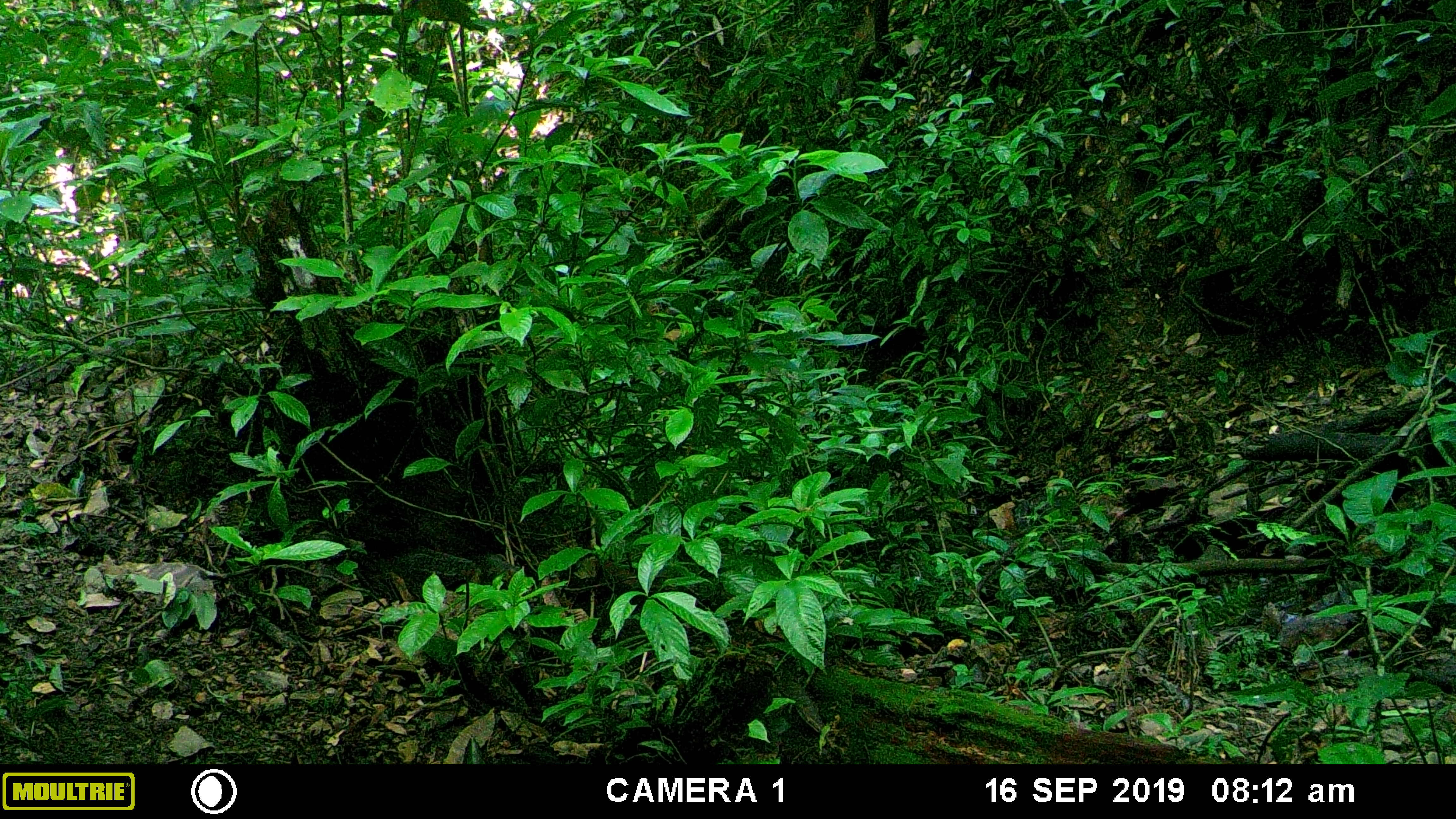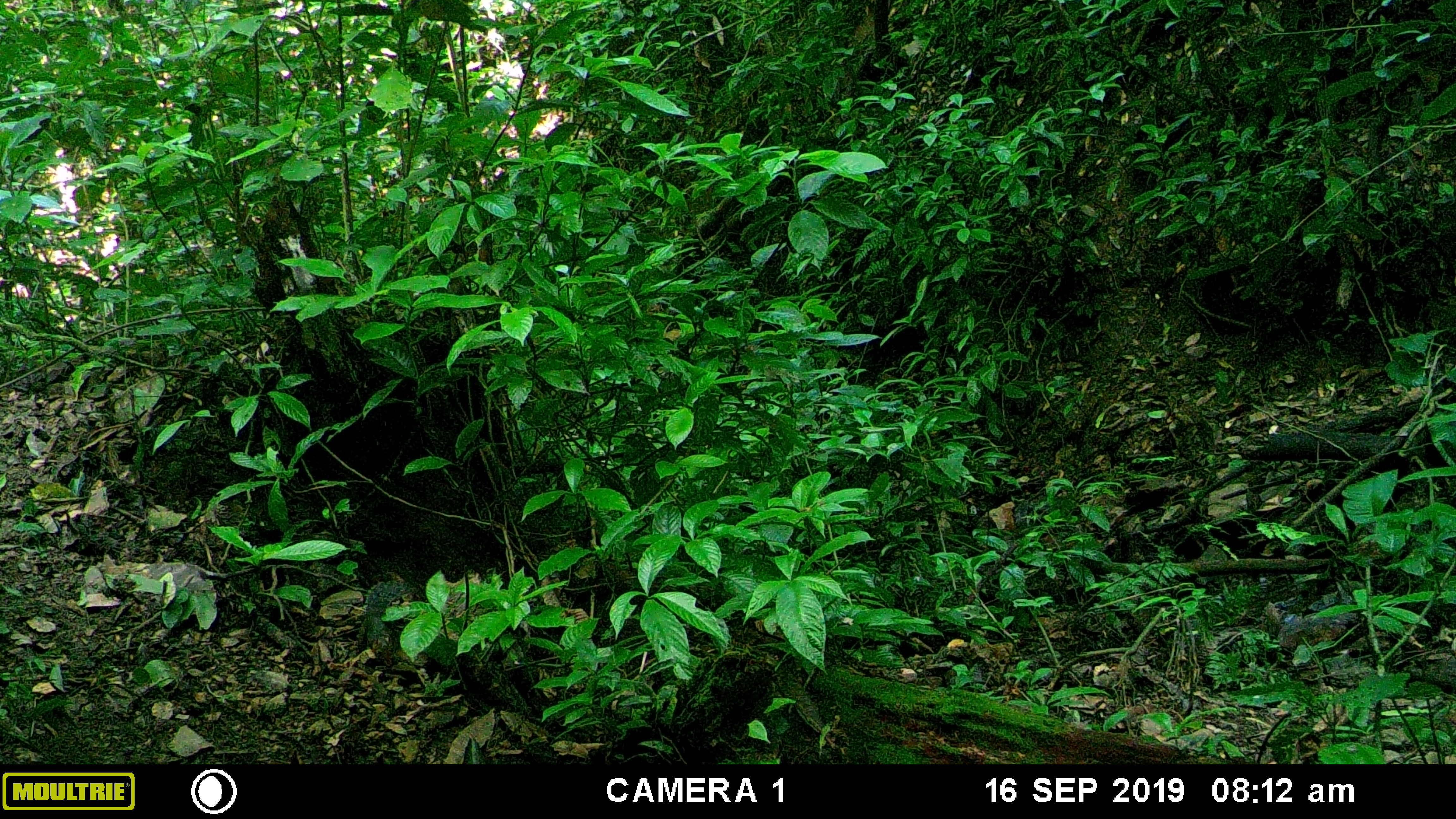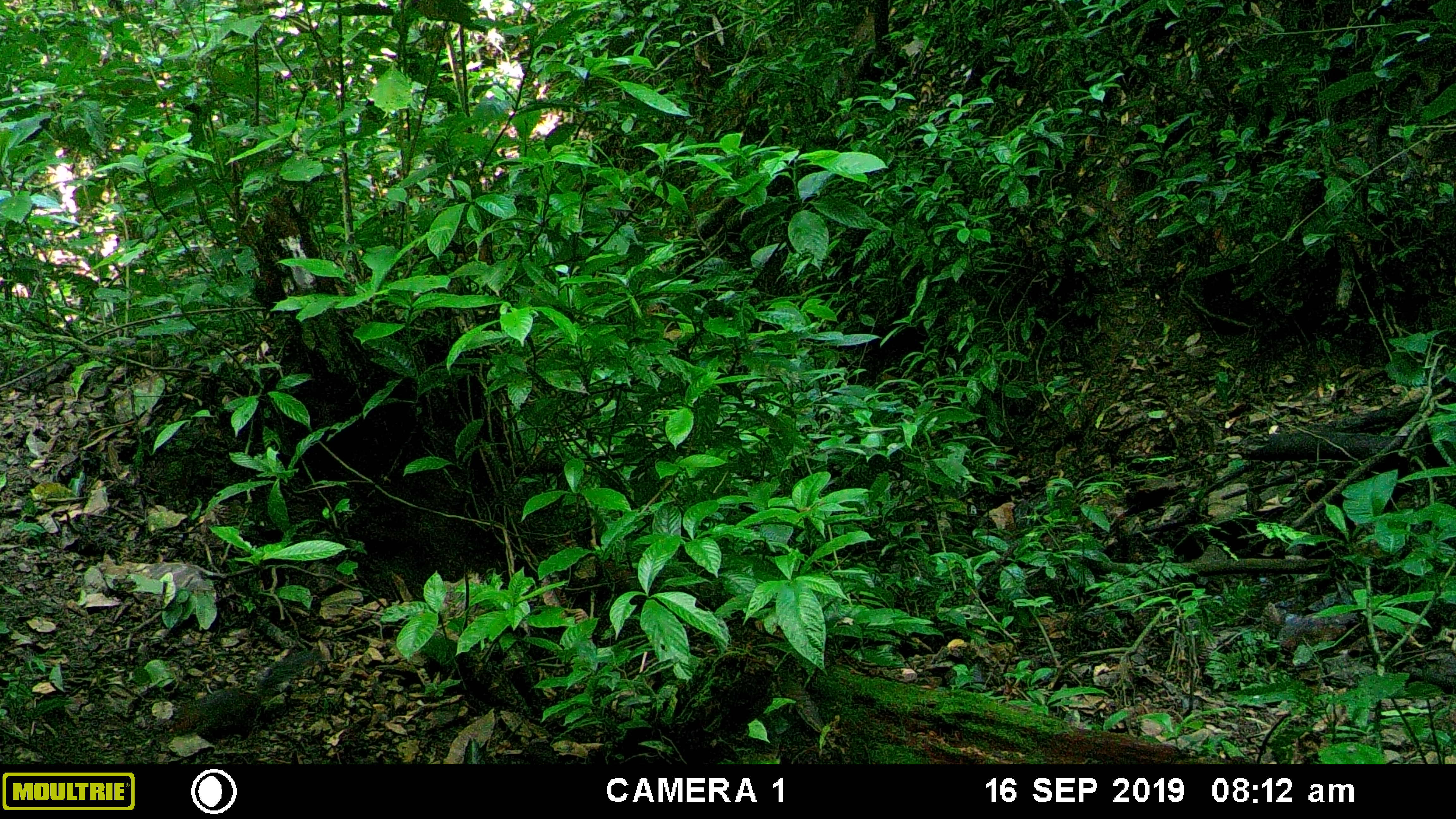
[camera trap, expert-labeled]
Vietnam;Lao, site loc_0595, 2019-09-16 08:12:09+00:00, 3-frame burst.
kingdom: Animalia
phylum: Chordata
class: Mammalia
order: Rodentia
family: Sciuridae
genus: Dremomys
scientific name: Dremomys rufigenis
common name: red-cheeked squirrel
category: red cheeked squirrel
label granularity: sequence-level